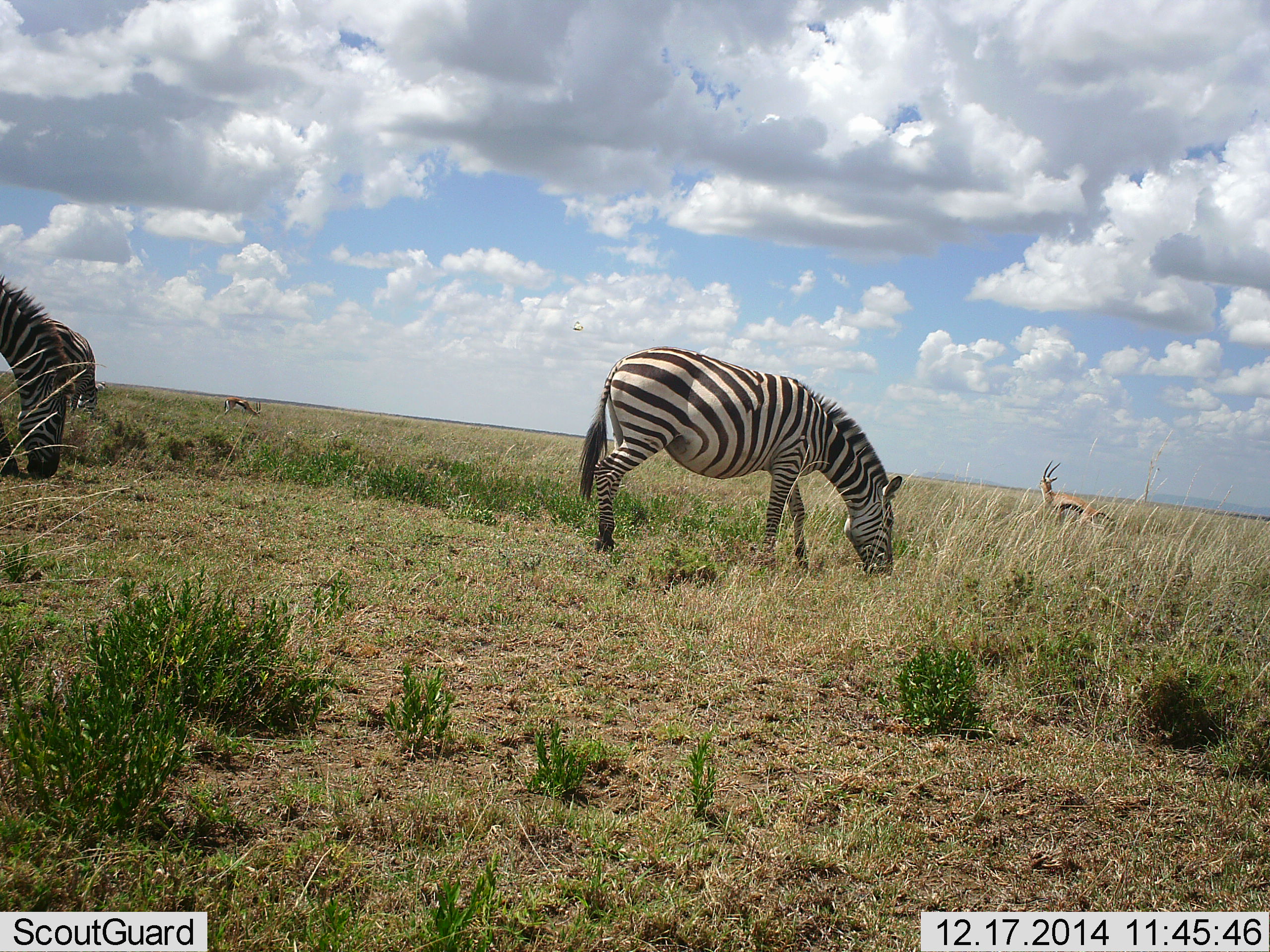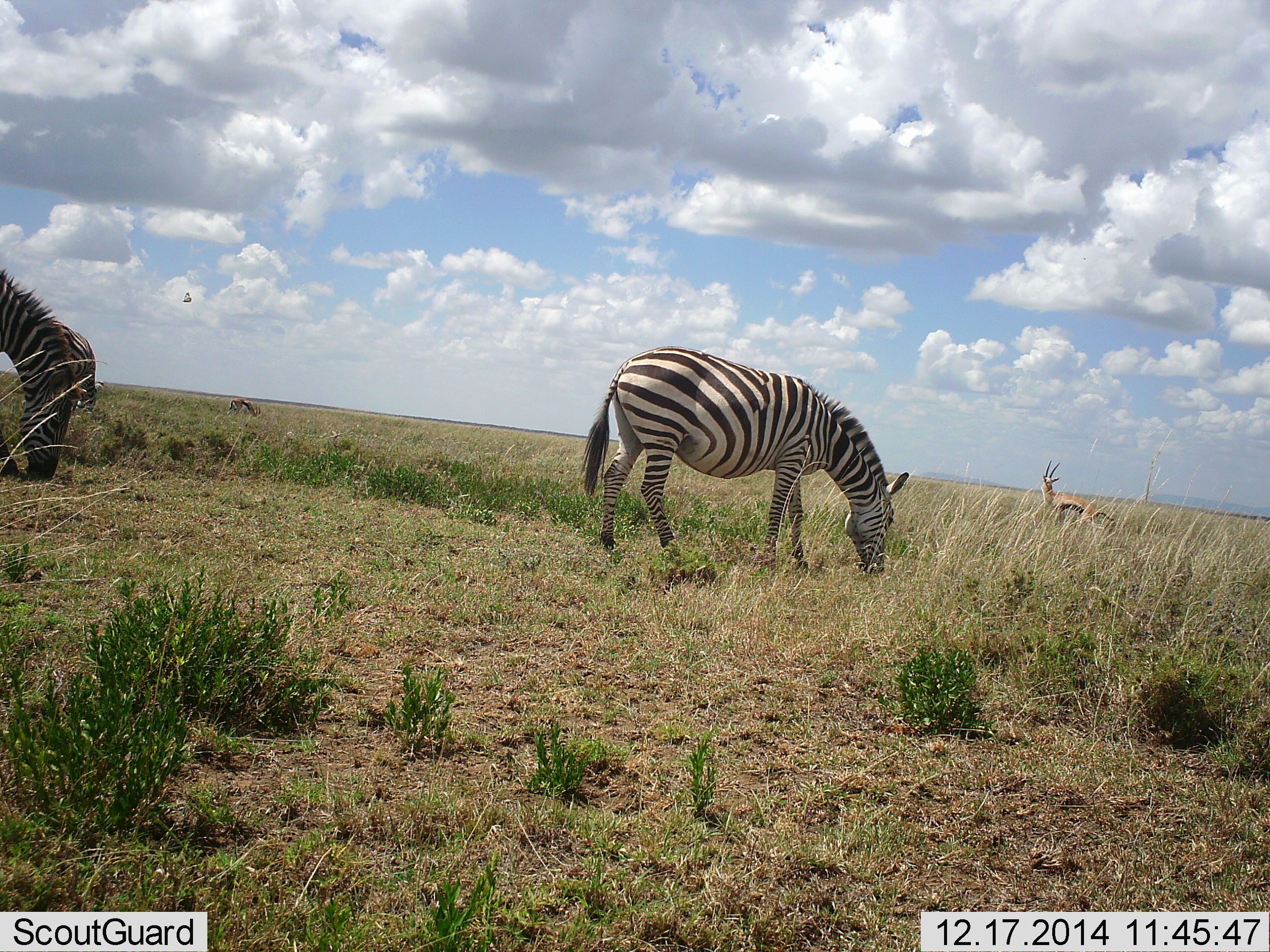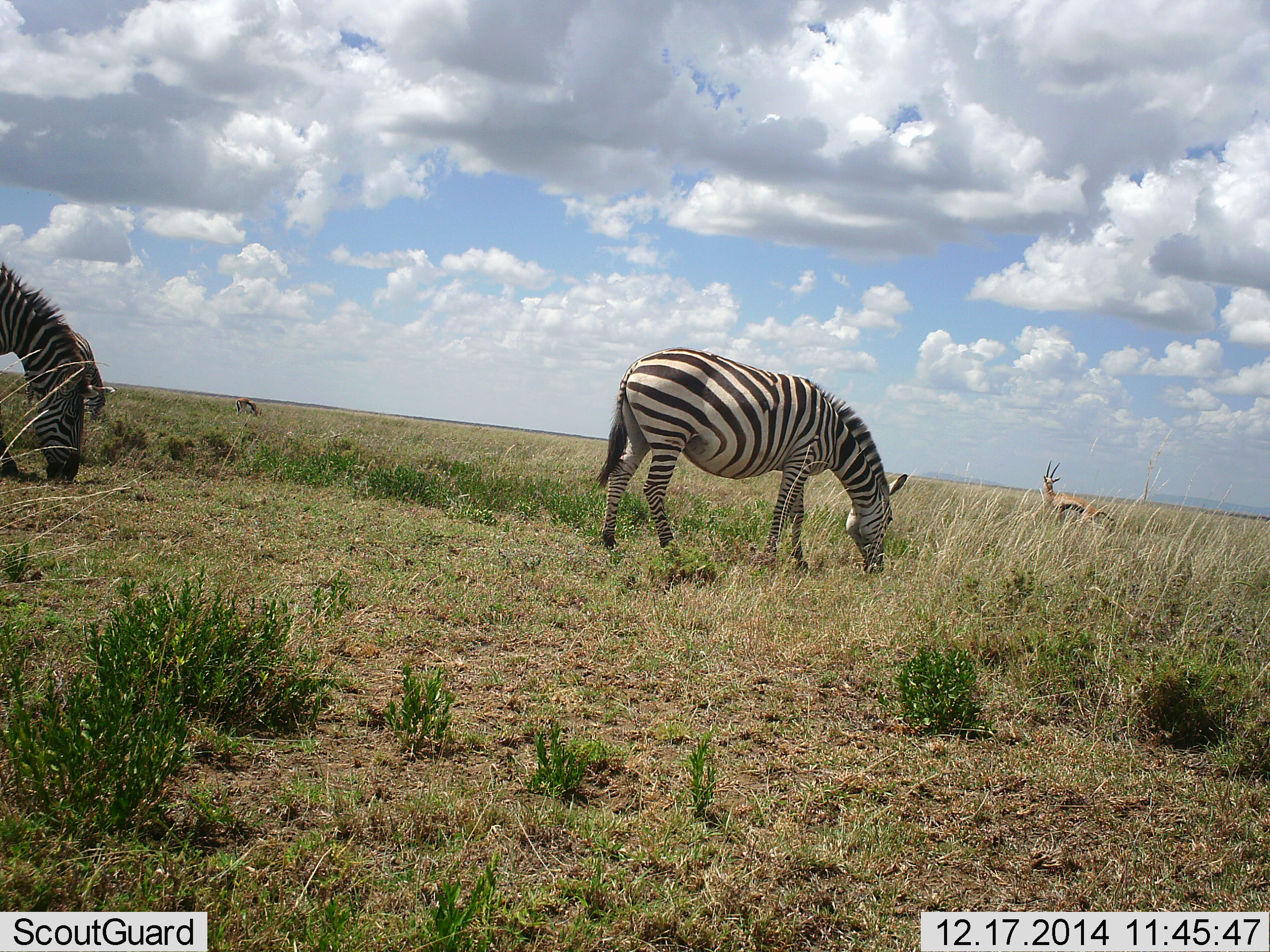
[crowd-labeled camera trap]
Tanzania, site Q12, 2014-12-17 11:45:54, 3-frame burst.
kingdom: Animalia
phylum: Chordata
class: Mammalia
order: Artiodactyla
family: Bovidae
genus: Eudorcas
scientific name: Eudorcas thomsonii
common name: thomson's gazelle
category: gazellethomsons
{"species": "gazellethomsons (thomson's gazelle) (Eudorcas thomsonii)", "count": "2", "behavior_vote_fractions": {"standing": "92%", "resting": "0%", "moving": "8%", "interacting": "0%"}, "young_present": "0%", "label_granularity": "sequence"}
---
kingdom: Animalia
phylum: Chordata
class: Mammalia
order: Perissodactyla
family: Equidae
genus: Equus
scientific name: Equus quagga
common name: plains zebra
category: zebra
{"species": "zebra (plains zebra) (Equus quagga)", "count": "3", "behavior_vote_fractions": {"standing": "22%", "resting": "0%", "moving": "11%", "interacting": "0%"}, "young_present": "0%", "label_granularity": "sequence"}